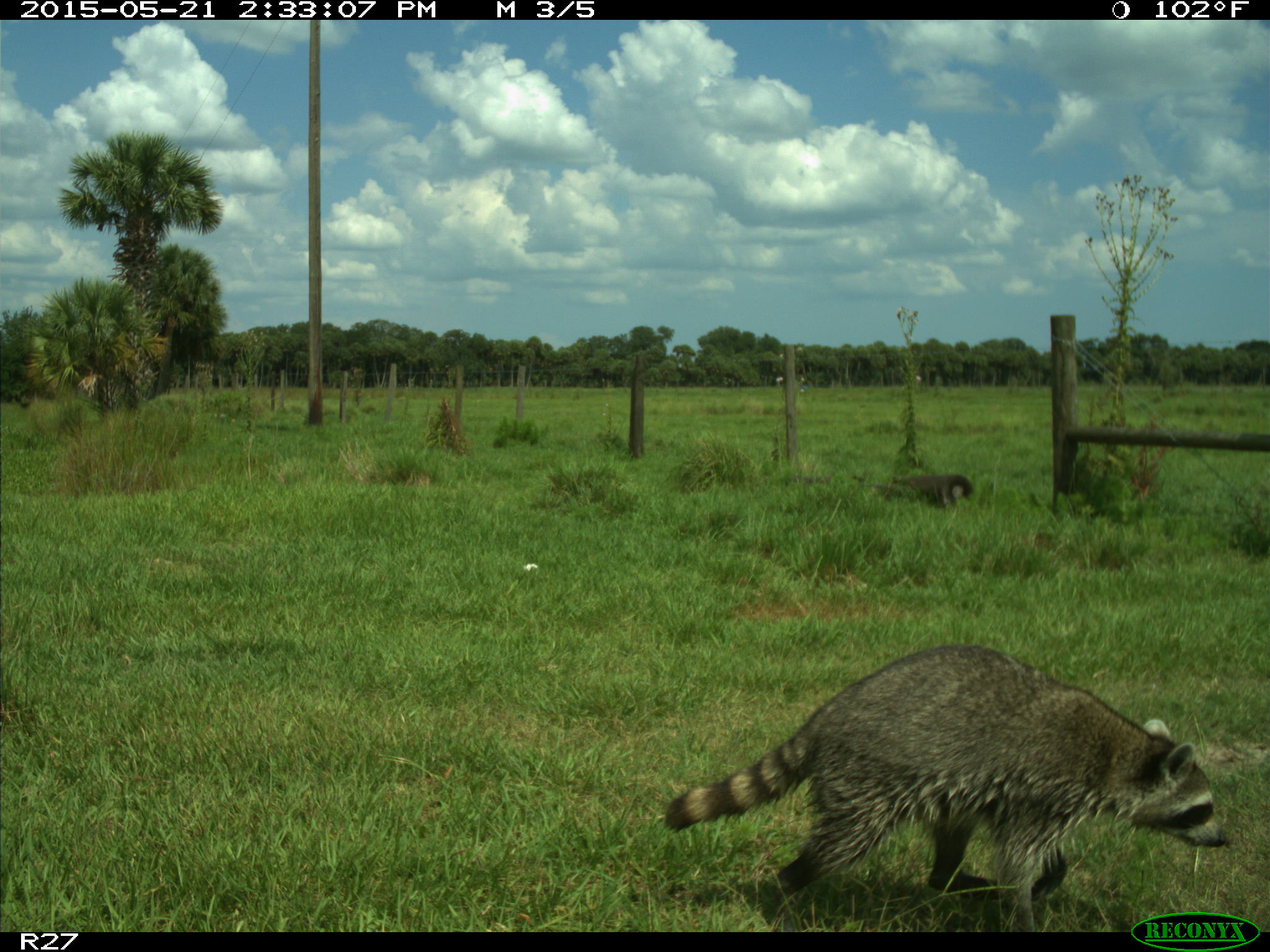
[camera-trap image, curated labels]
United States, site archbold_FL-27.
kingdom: Animalia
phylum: Chordata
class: Mammalia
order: Carnivora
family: Procyonidae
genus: Procyon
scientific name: Procyon lotor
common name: common raccoon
Procyon lotor (common raccoon).